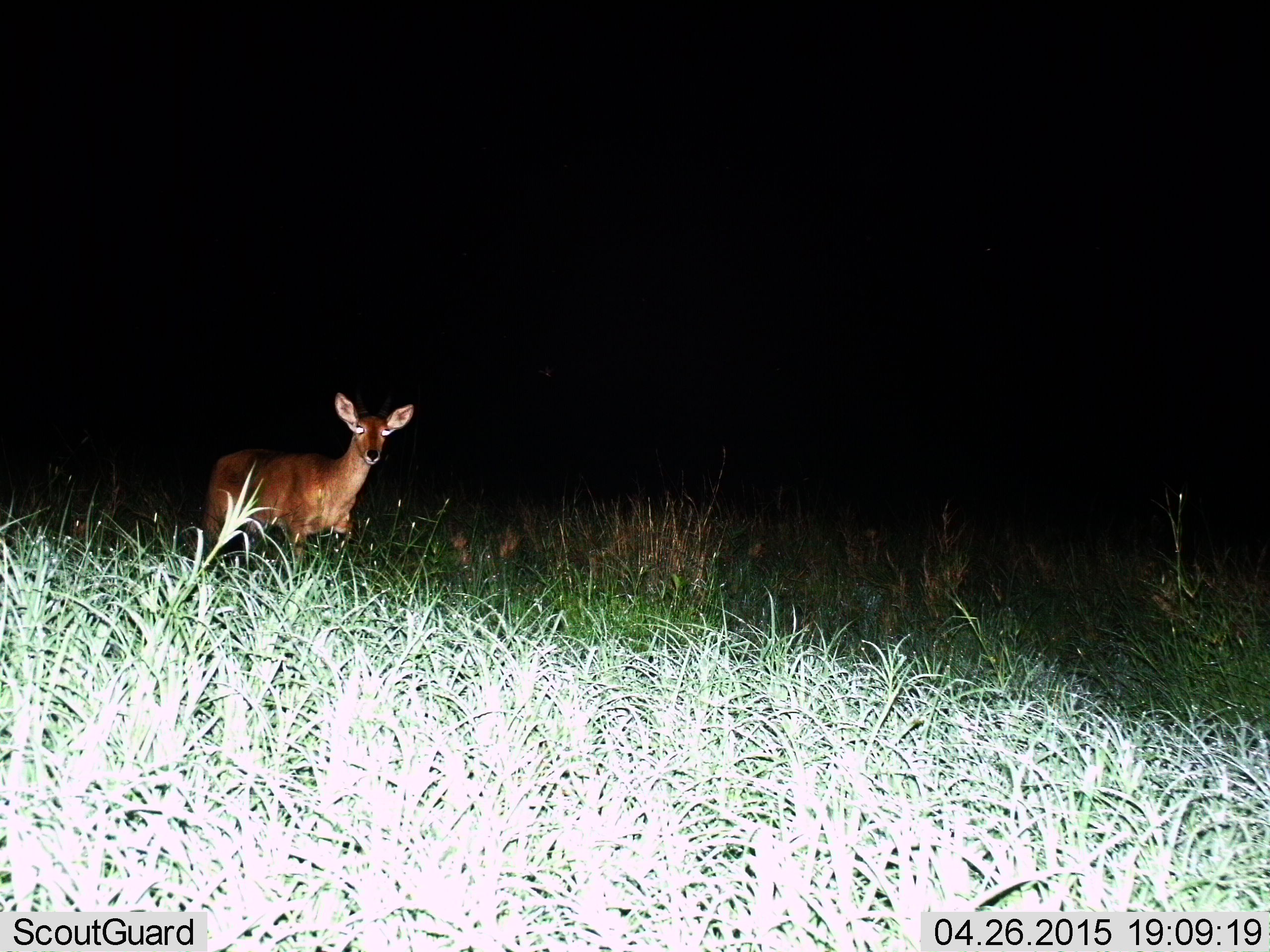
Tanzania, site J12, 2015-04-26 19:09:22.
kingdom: Animalia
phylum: Chordata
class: Mammalia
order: Artiodactyla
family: Bovidae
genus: Redunca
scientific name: Redunca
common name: reedbuck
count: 1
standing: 90%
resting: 0%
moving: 20%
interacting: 0%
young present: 0%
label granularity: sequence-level